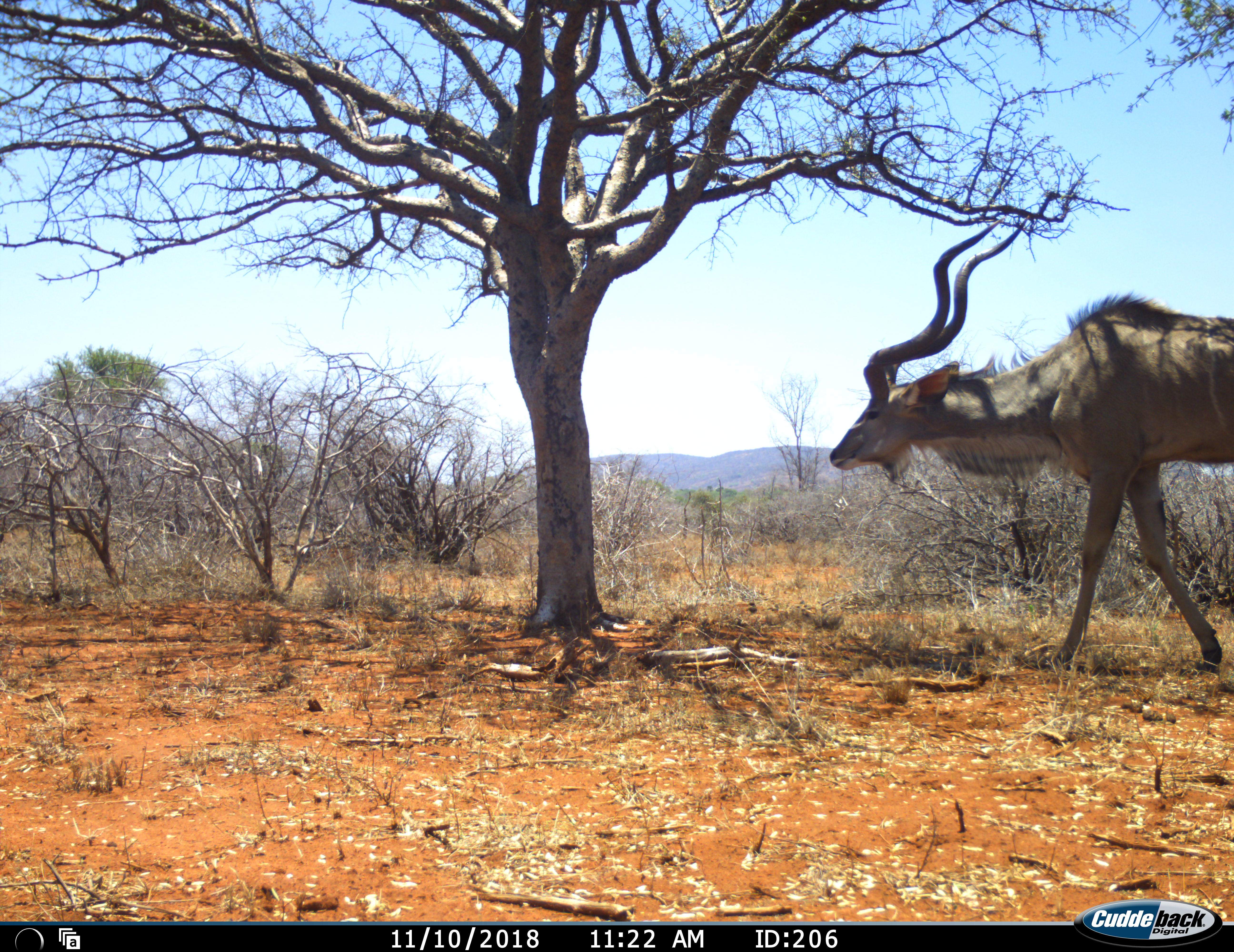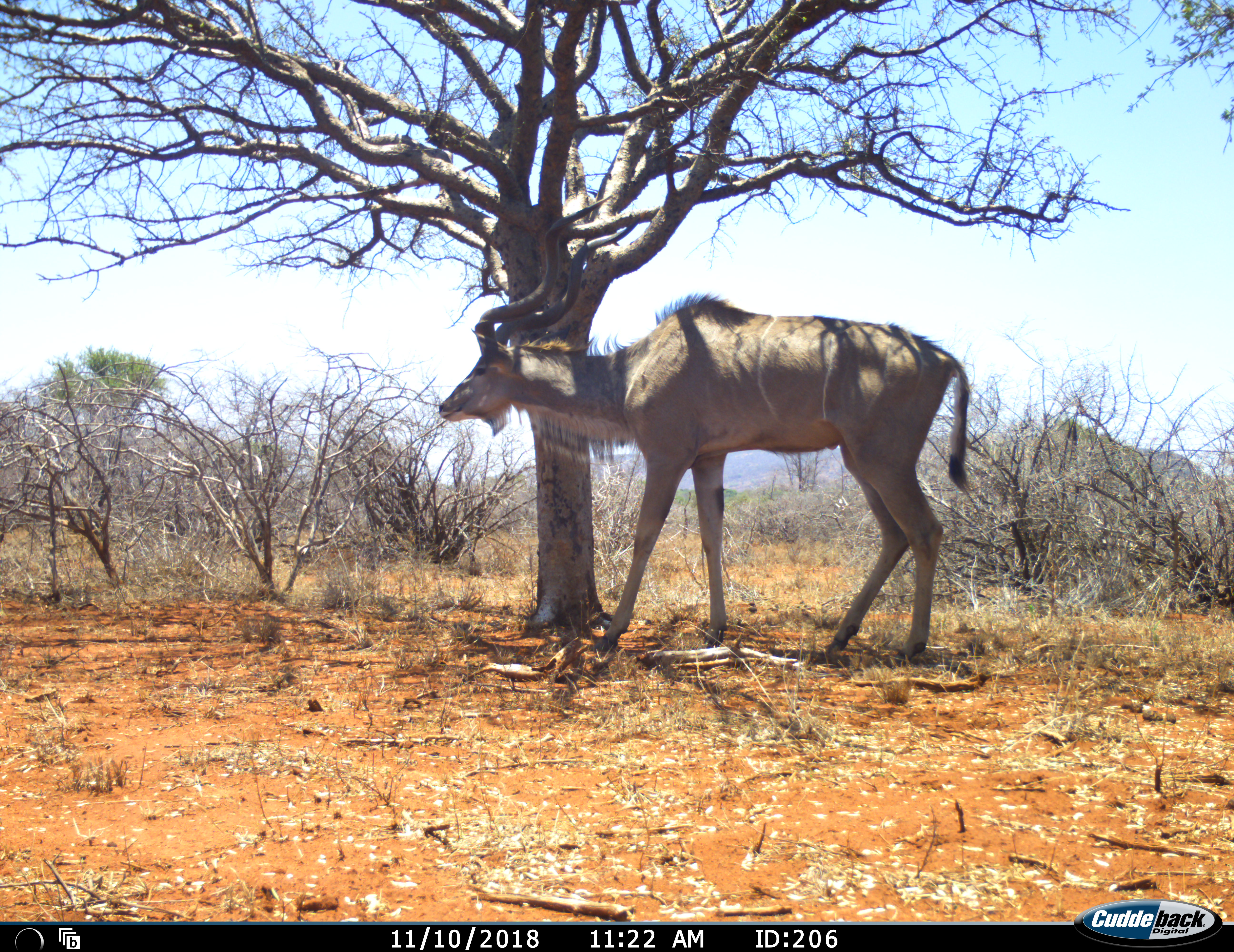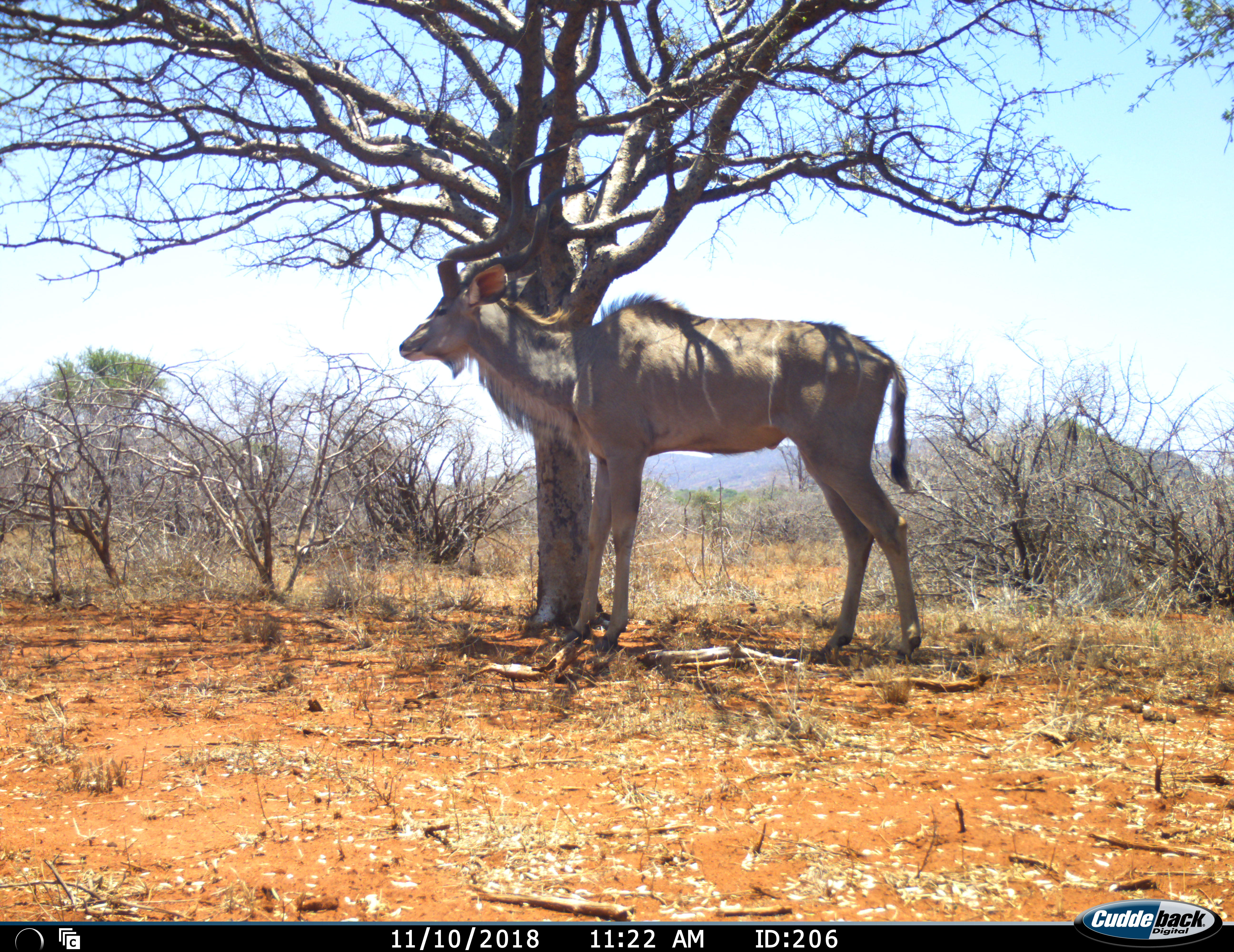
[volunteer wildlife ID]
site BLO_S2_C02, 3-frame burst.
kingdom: Animalia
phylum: Chordata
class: Mammalia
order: Artiodactyla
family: Bovidae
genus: Tragelaphus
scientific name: Tragelaphus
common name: kudu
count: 1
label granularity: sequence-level